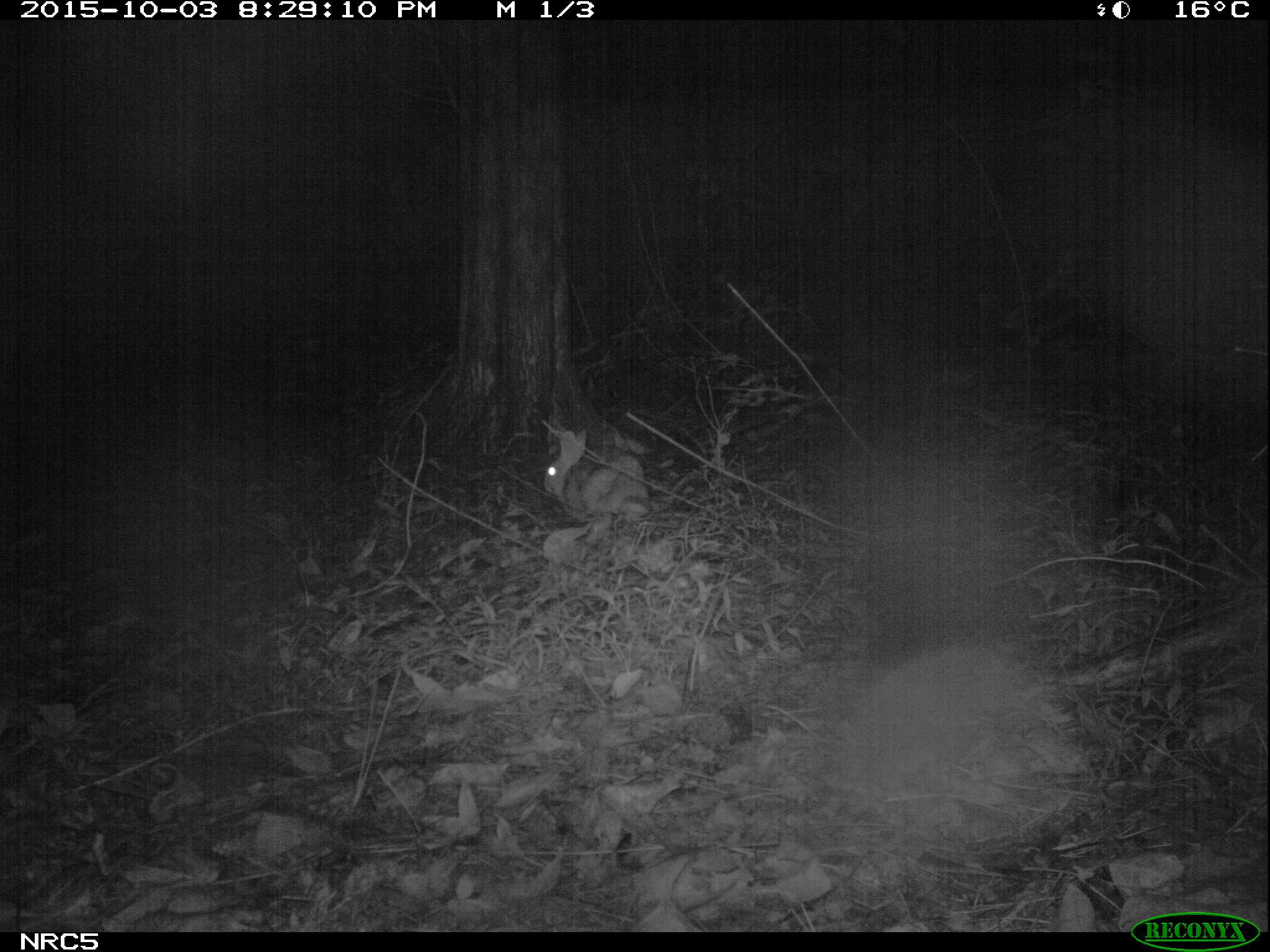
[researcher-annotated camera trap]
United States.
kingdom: Animalia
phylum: Chordata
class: Mammalia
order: Lagomorpha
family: Leporidae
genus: Sylvilagus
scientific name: Sylvilagus floridanus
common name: eastern cottontail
Eastern Cottontail (Sylvilagus floridanus).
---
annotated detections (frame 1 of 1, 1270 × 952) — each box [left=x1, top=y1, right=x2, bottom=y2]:
Eastern Cottontail: [left=538, top=425, right=656, bottom=536]